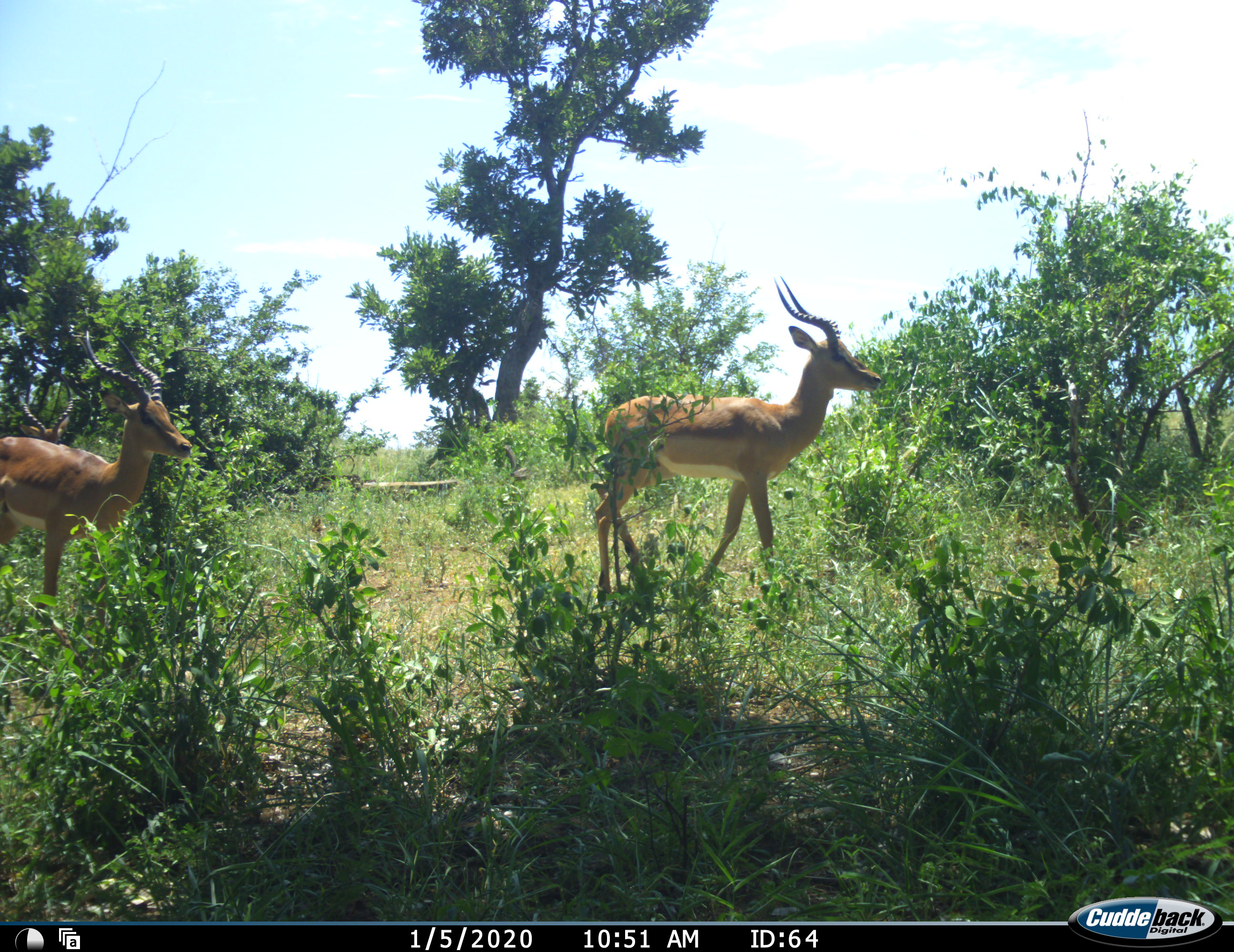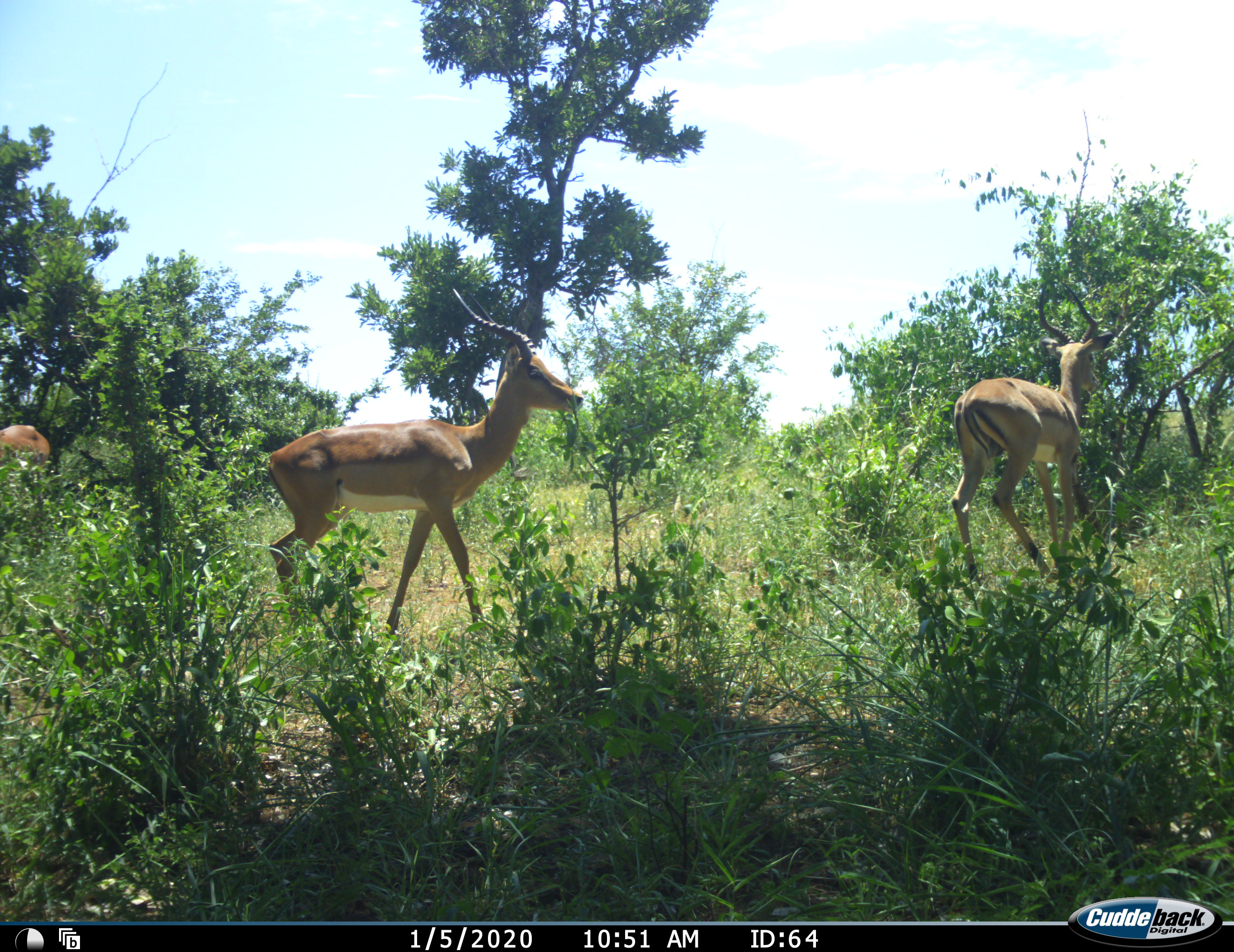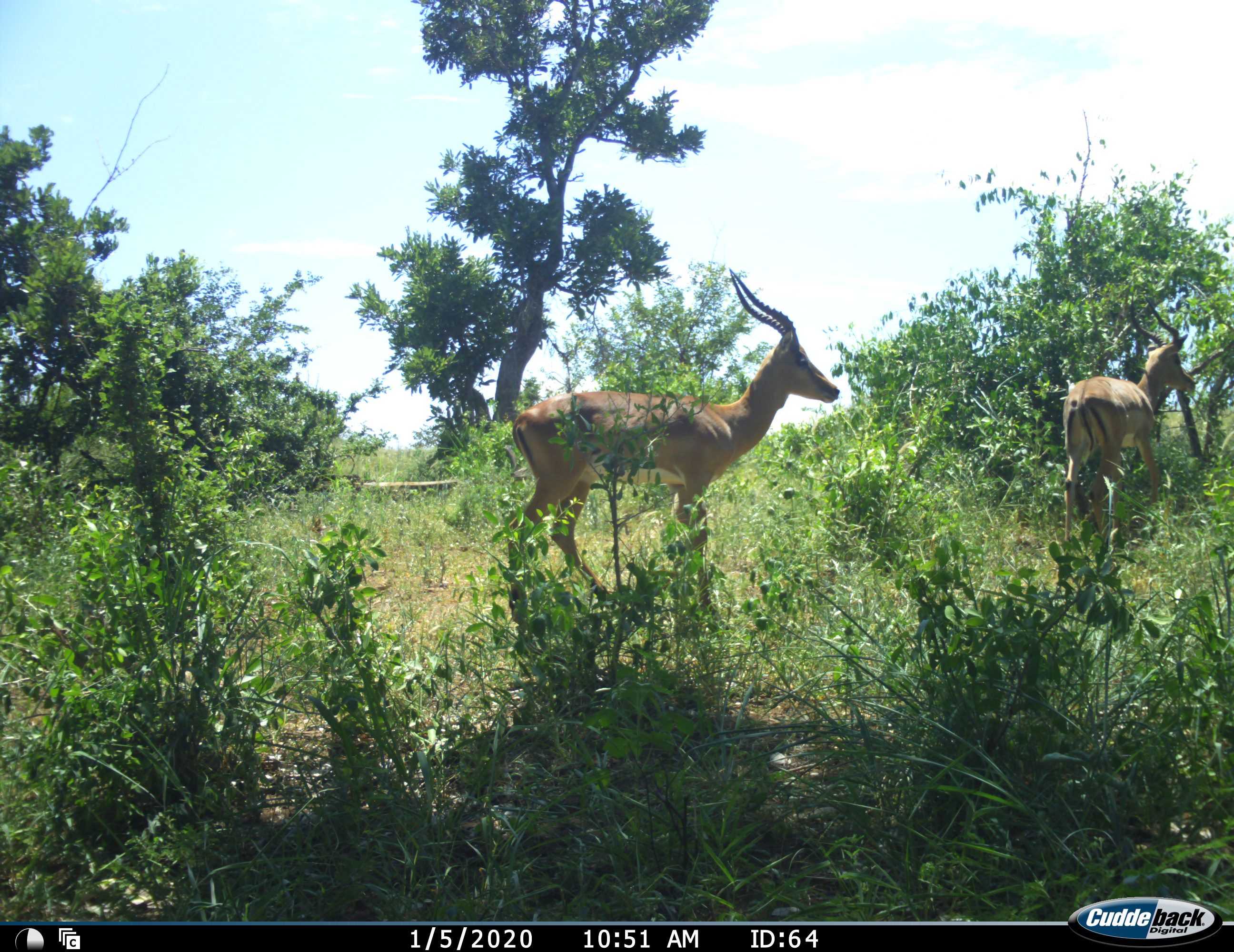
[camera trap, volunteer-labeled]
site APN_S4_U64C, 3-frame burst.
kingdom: Animalia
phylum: Chordata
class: Mammalia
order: Artiodactyla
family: Bovidae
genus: Aepyceros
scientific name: Aepyceros melampus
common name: impala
Impala (Aepyceros melampus), count 3. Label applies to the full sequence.